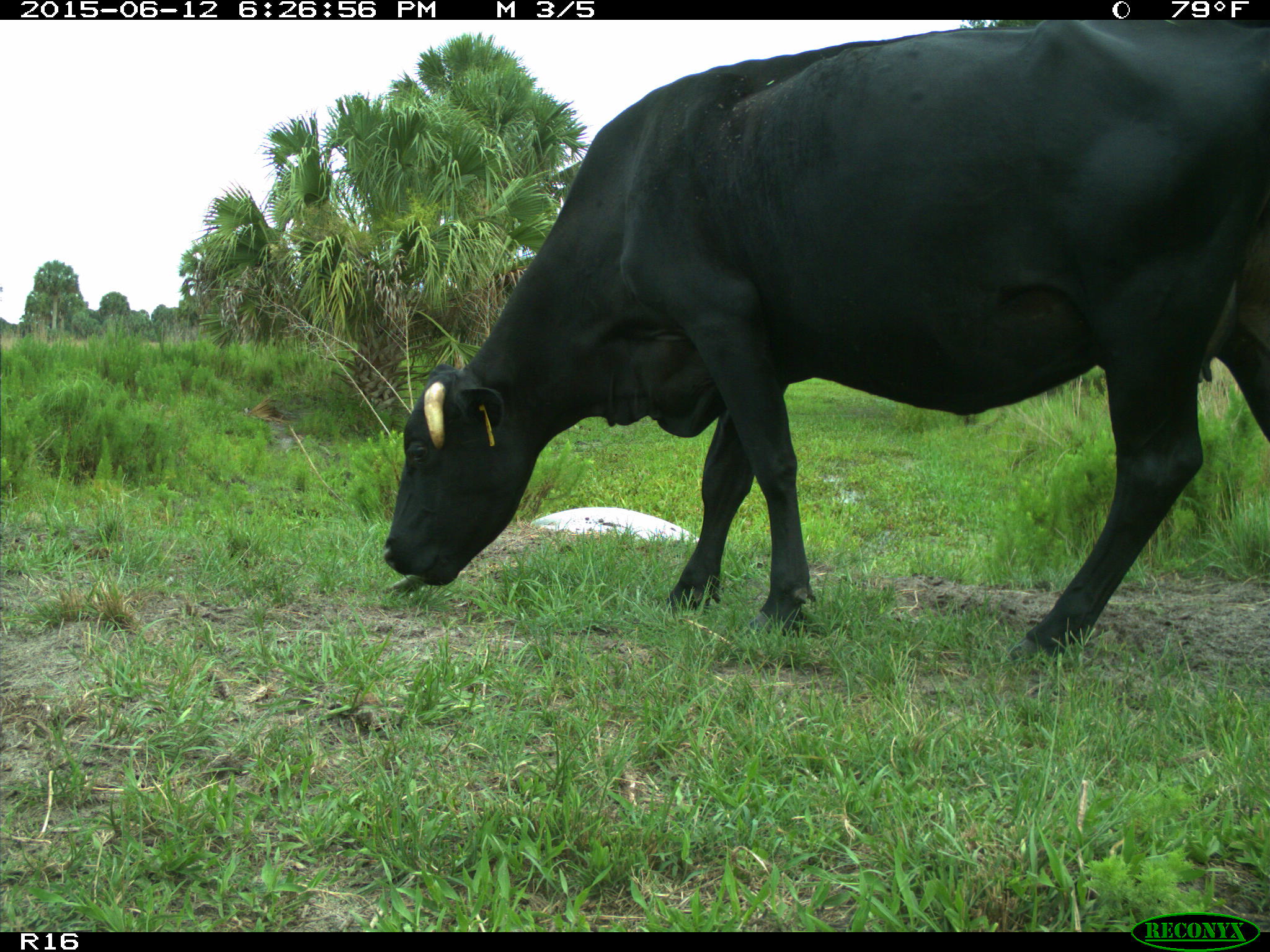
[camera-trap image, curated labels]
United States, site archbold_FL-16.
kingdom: Animalia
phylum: Chordata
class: Mammalia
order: Artiodactyla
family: Bovidae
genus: Bos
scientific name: Bos taurus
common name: domestic cow